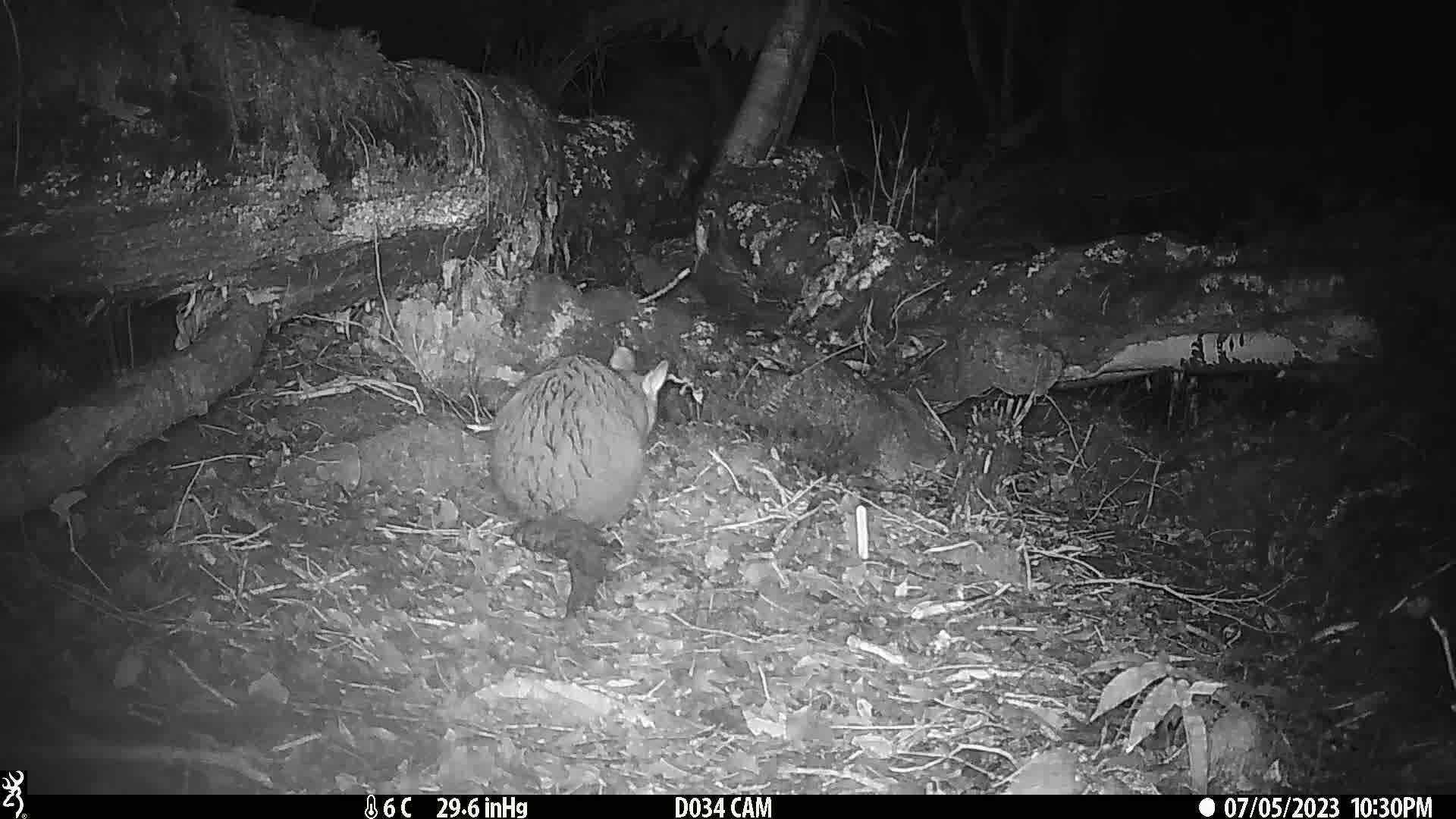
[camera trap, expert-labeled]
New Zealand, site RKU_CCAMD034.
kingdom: Animalia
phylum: Chordata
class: Mammalia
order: Diprotodontia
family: Phalangeridae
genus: Trichosurus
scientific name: Trichosurus vulpecula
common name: common brushtail possum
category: possum